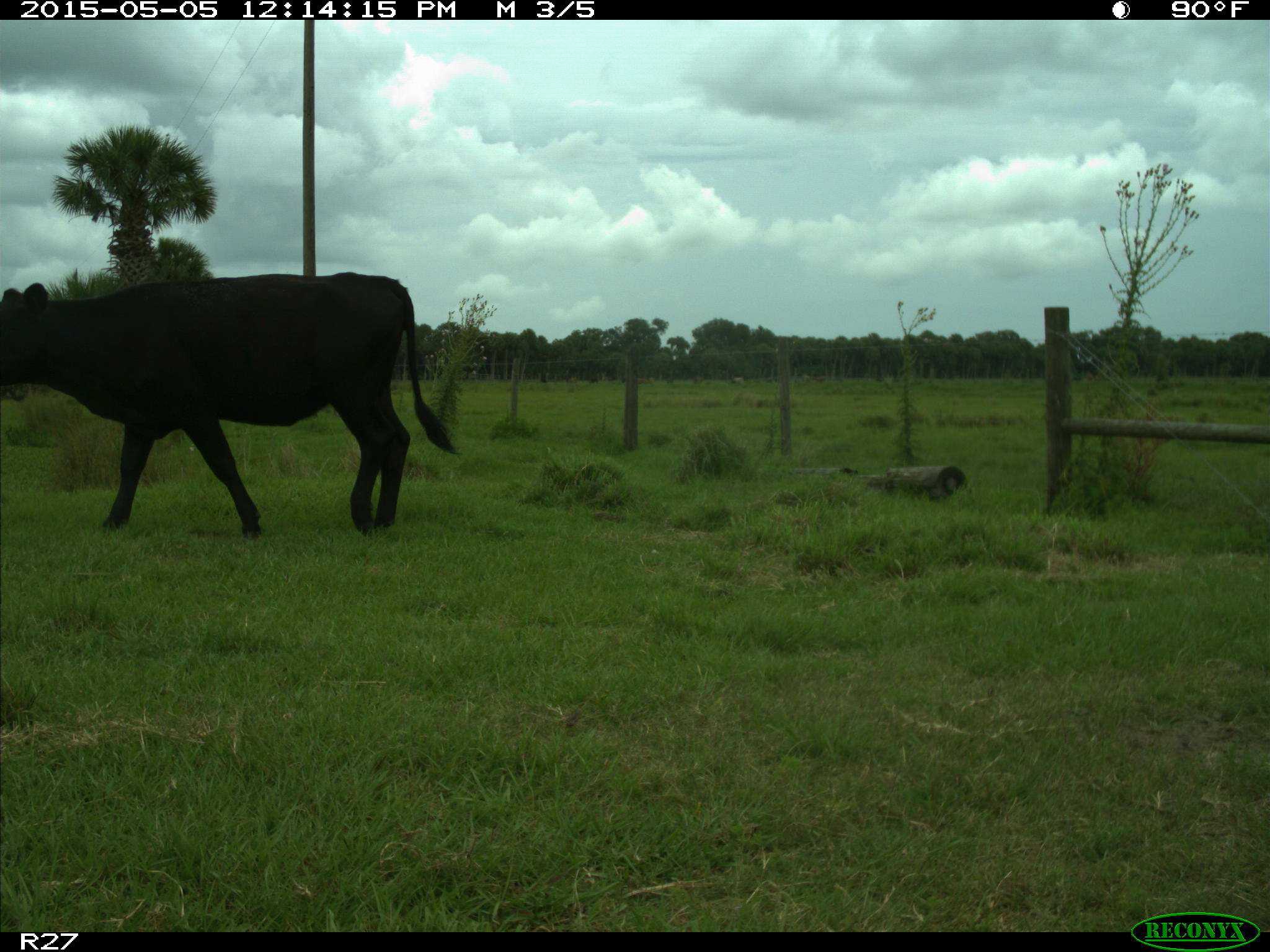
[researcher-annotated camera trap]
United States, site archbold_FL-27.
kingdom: Animalia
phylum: Chordata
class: Mammalia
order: Artiodactyla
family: Bovidae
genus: Bos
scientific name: Bos taurus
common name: domestic cow